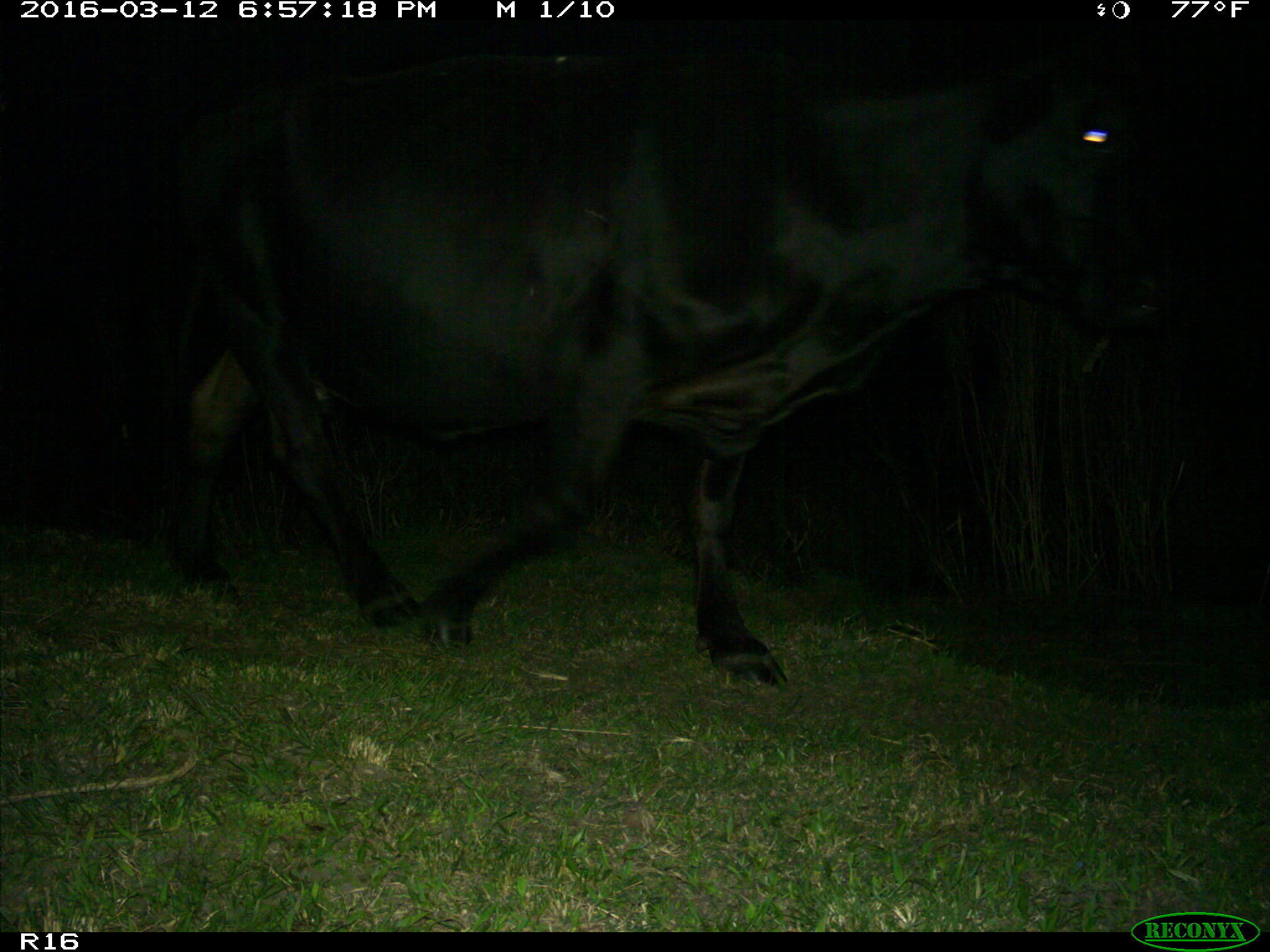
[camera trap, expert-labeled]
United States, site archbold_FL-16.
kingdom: Animalia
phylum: Chordata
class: Mammalia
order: Artiodactyla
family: Bovidae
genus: Bos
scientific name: Bos taurus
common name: domestic cow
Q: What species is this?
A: Bos taurus (domestic cow).